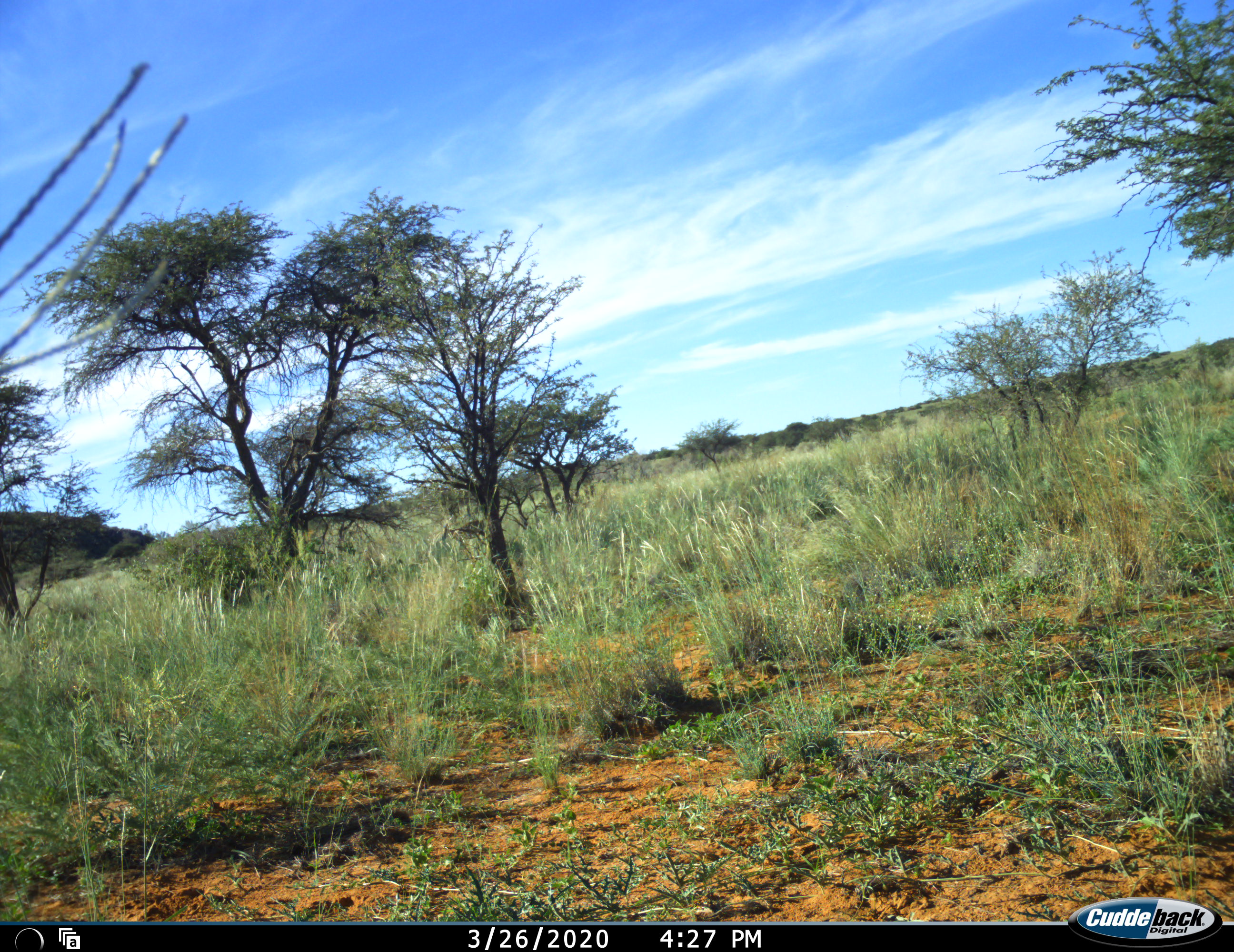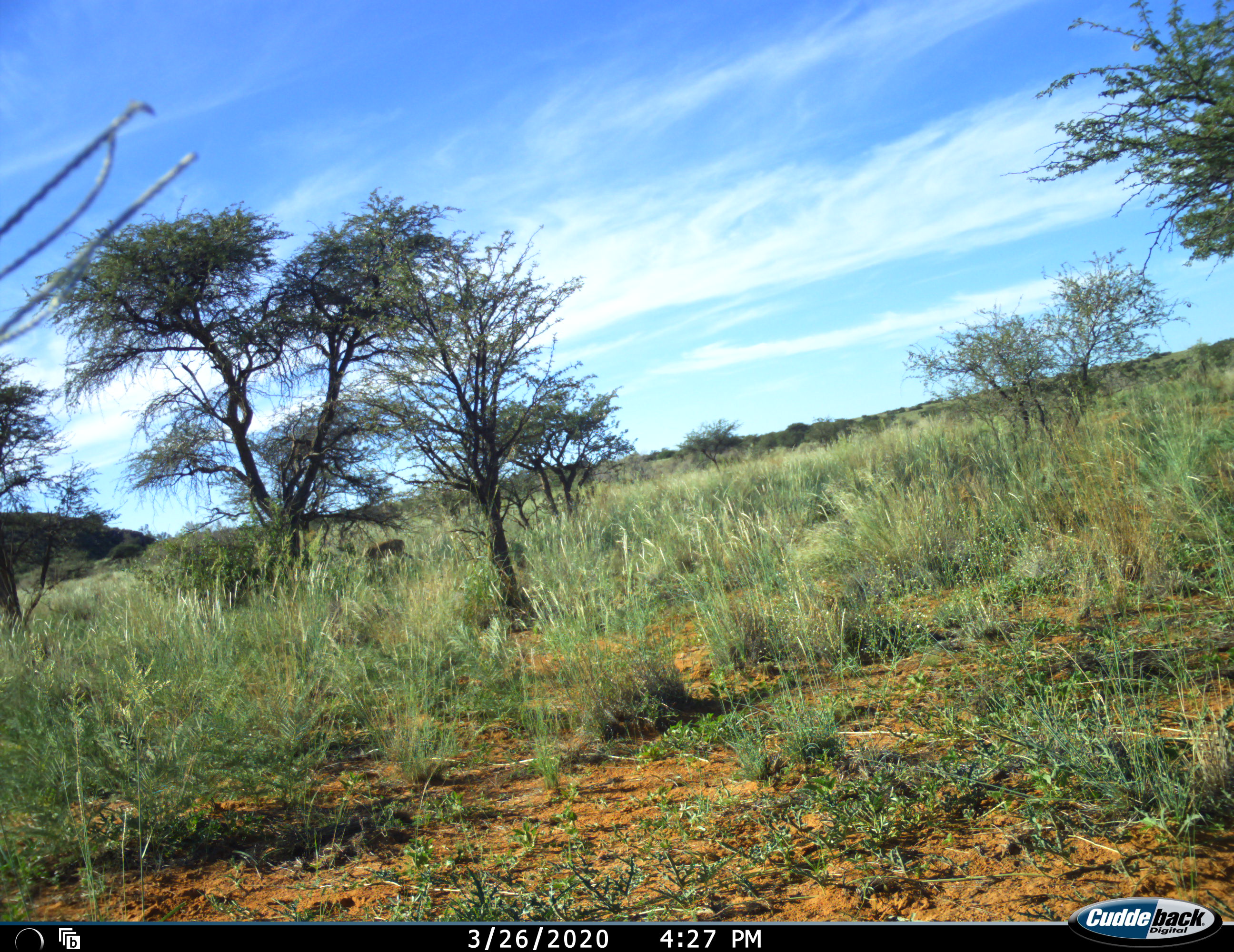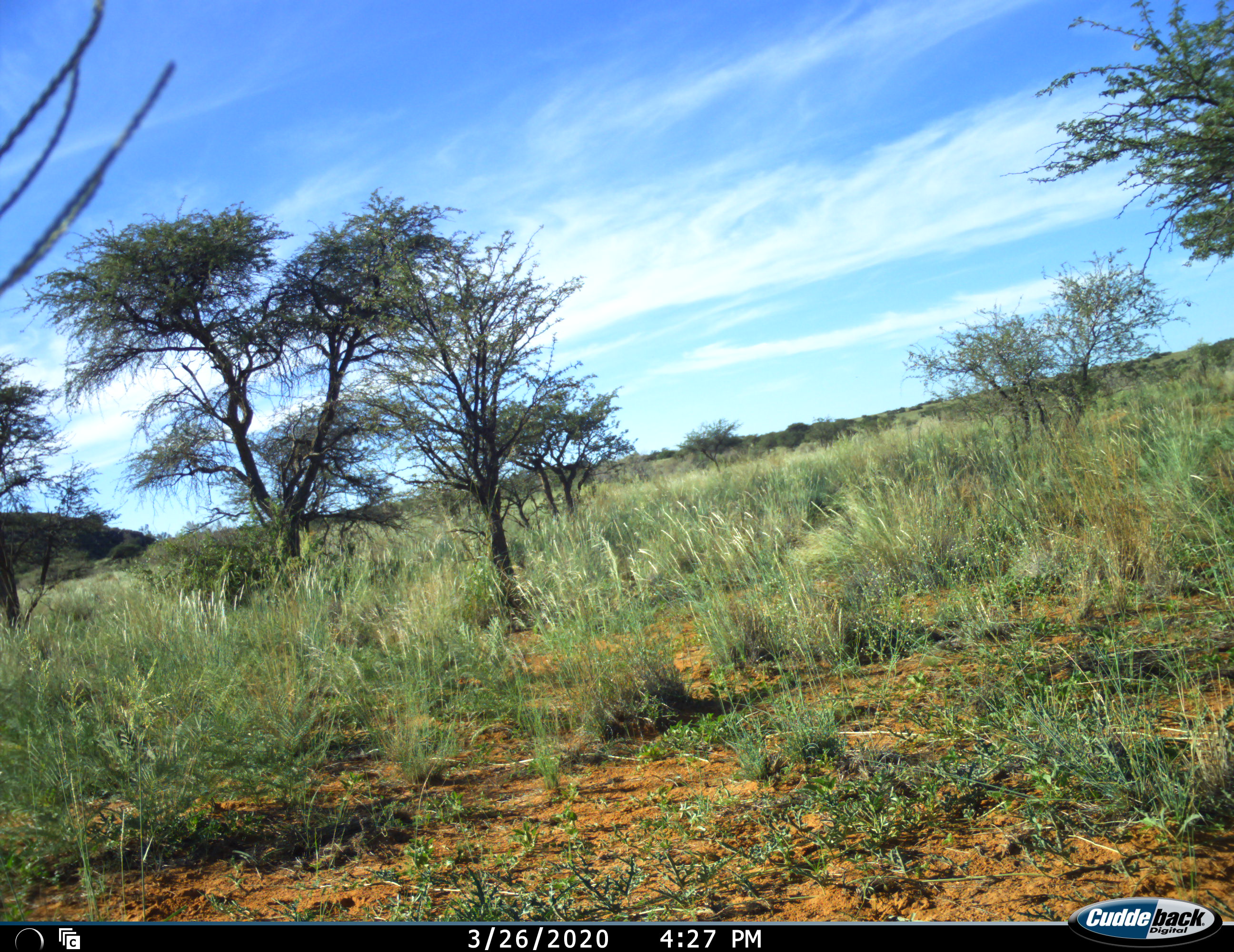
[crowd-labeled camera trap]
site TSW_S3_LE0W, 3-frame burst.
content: unidentified animal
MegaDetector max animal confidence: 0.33